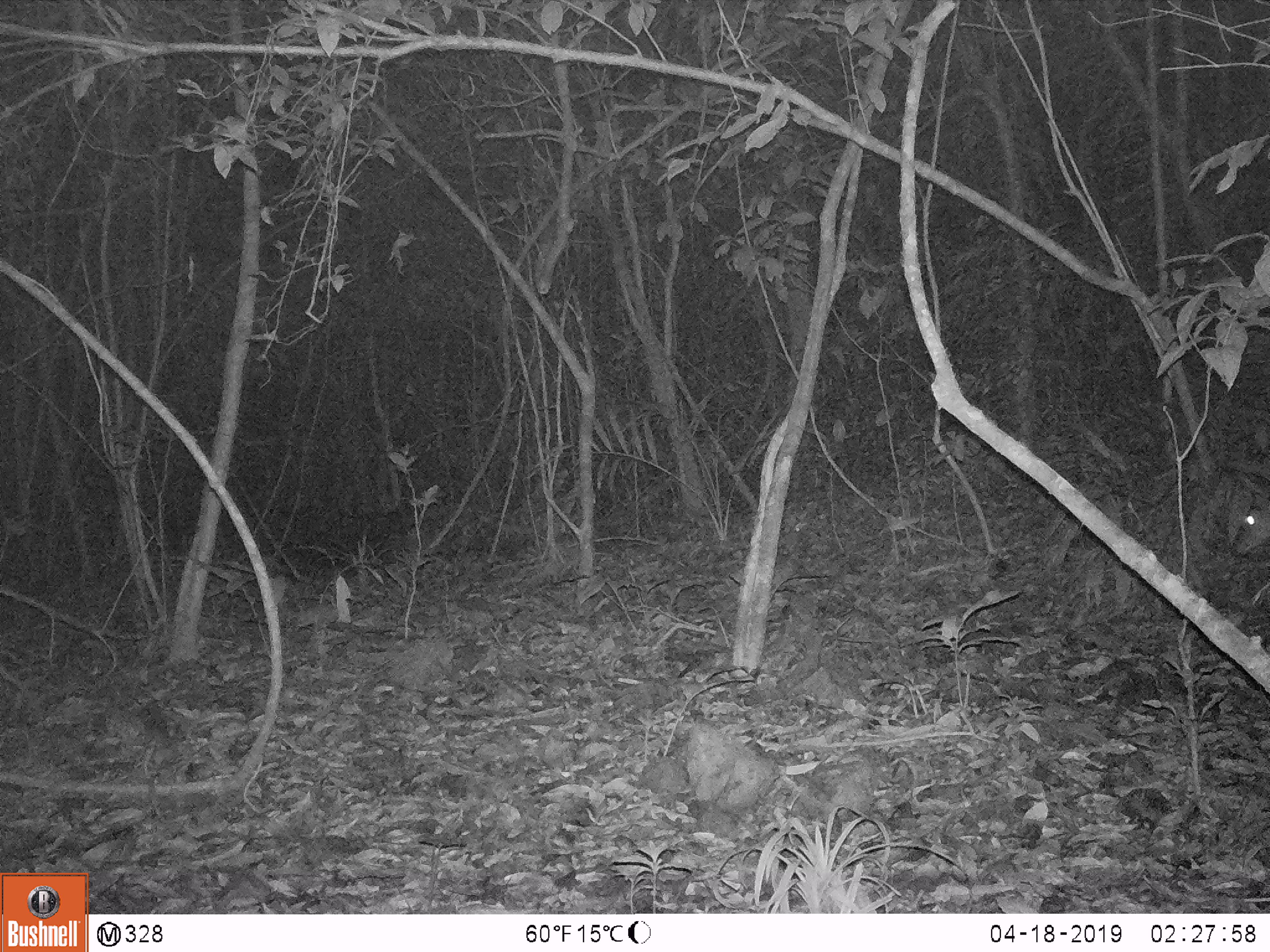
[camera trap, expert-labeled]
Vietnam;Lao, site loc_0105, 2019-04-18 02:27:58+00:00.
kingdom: Animalia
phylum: Chordata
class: Mammalia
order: Artiodactyla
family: Cervidae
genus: Muntiacus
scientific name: Muntiacus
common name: muntjacs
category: unidentified muntjac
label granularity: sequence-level